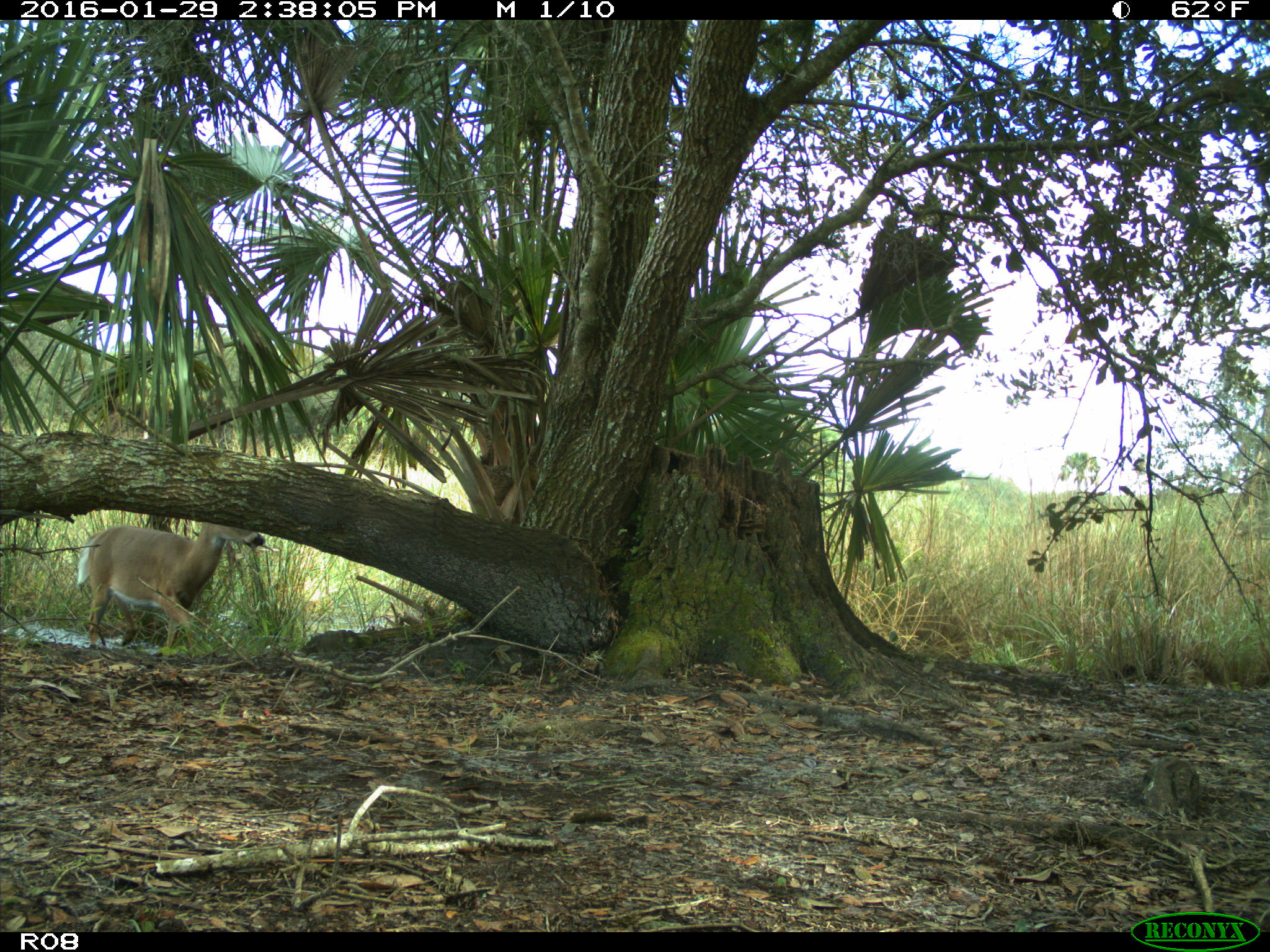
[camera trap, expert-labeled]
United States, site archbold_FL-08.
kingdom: Animalia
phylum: Chordata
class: Mammalia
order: Artiodactyla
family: Cervidae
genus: Odocoileus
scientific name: Odocoileus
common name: deer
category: unidentified deer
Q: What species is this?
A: Unidentified deer (deer) (Odocoileus).